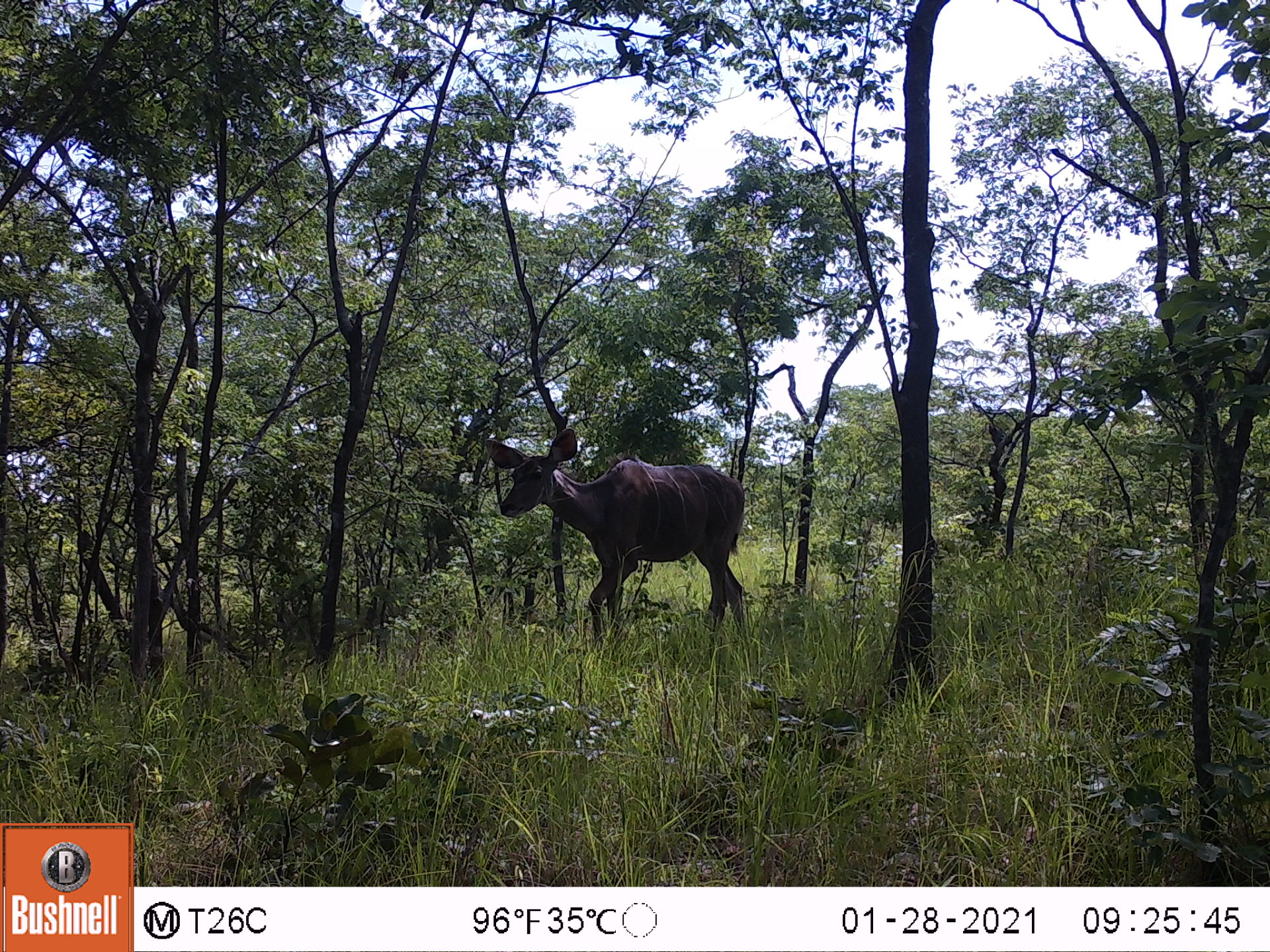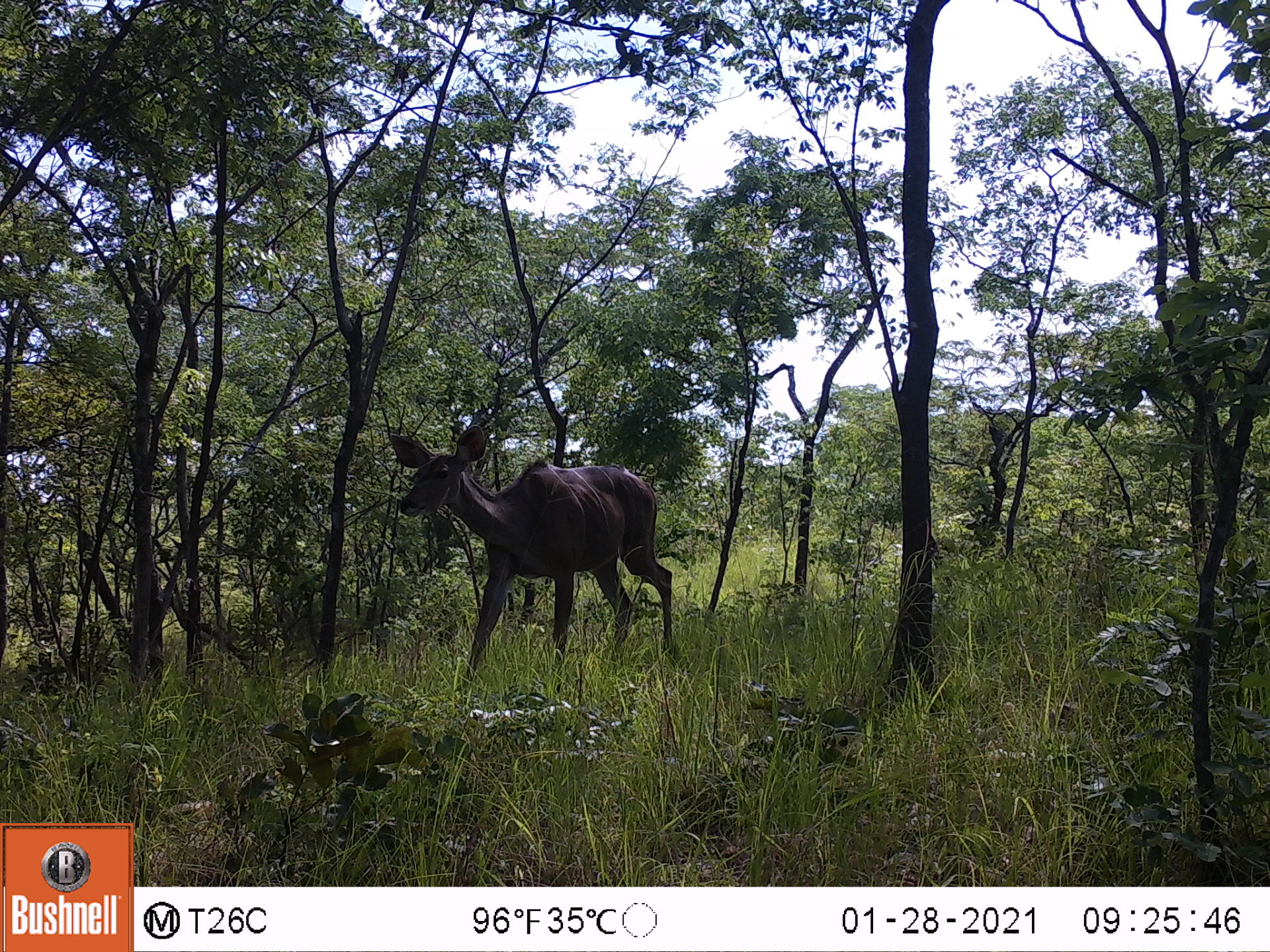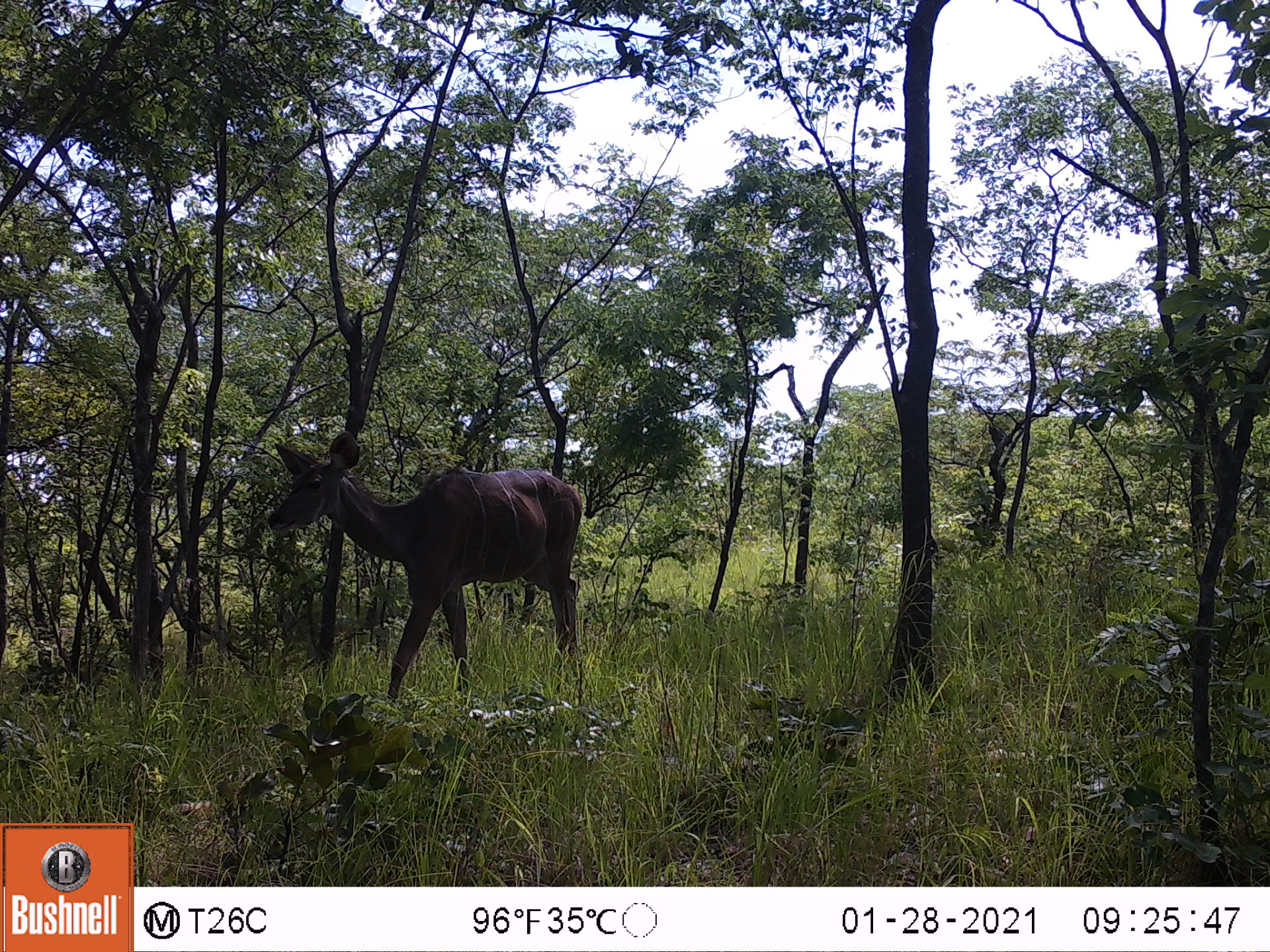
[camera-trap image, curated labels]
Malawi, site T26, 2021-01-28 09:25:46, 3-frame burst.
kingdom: Animalia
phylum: Chordata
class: Mammalia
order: Artiodactyla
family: Bovidae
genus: Tragelaphus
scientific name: Tragelaphus strepsiceros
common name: greater kudu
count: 1